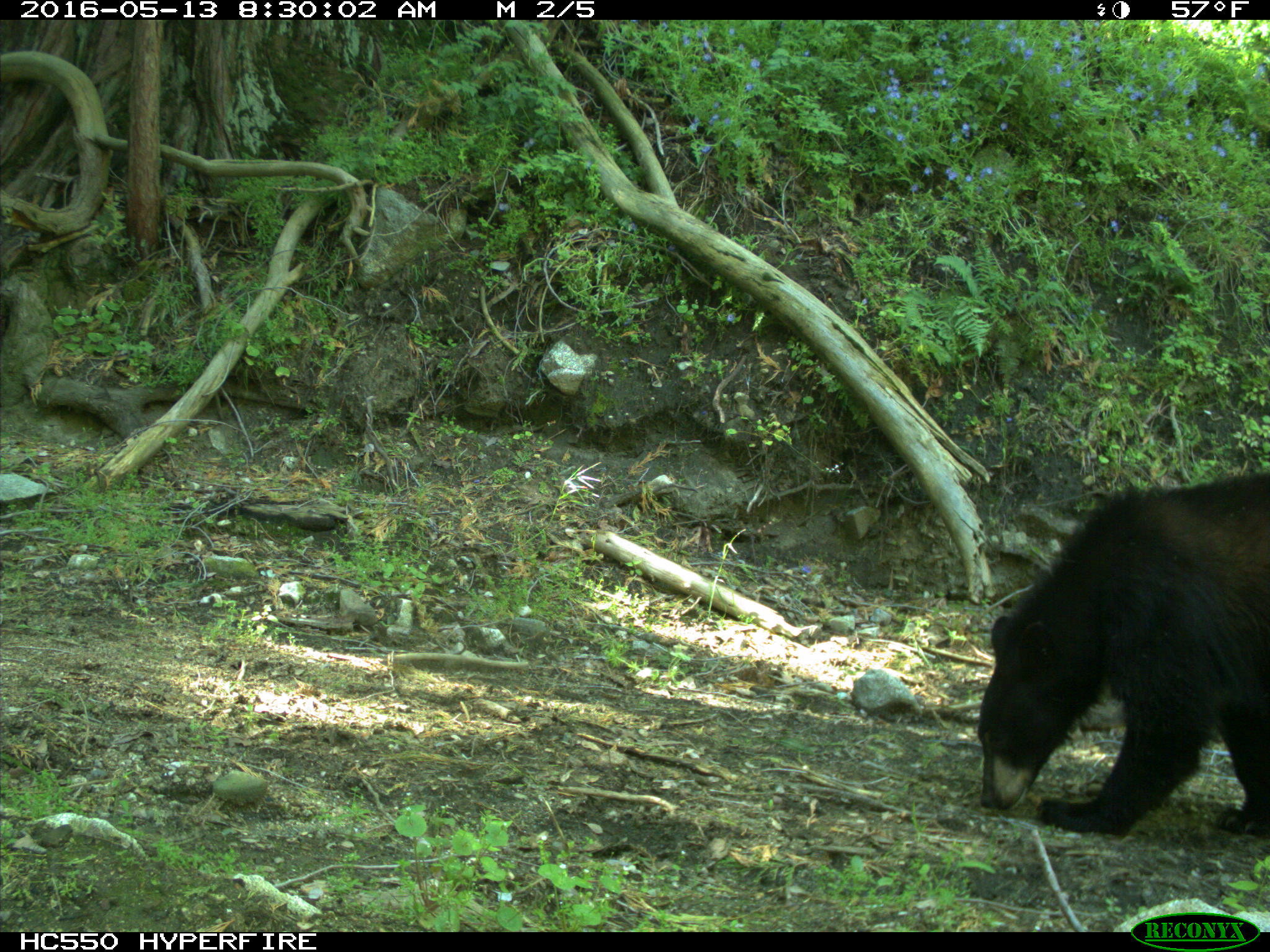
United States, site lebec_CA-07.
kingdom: Animalia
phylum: Chordata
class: Mammalia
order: Carnivora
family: Ursidae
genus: Ursus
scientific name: Ursus americanus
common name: american black bear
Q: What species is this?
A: Ursus americanus (american black bear).